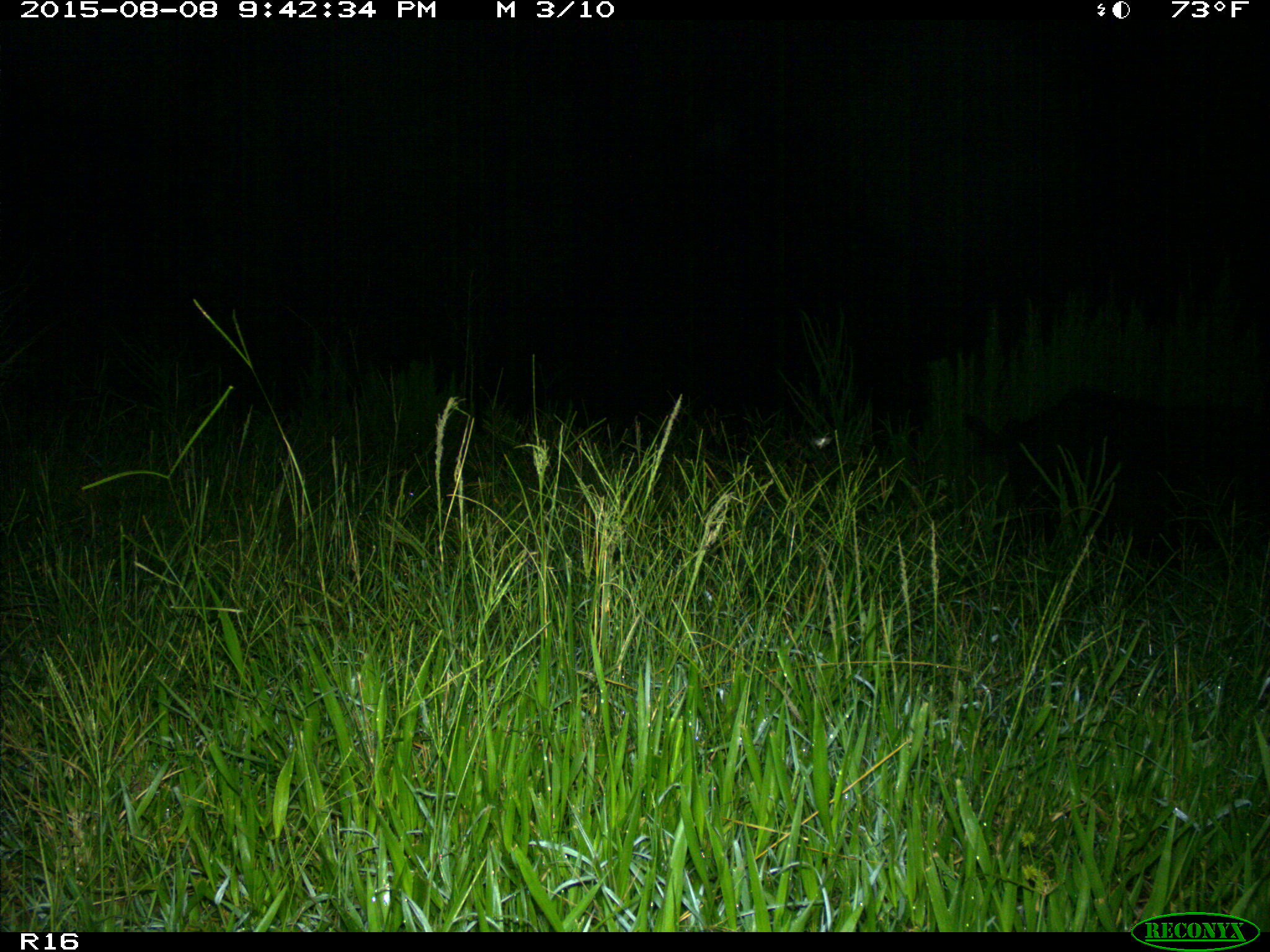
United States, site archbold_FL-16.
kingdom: Animalia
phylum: Chordata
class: Mammalia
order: Artiodactyla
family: Suidae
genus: Sus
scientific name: Sus scrofa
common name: wild boar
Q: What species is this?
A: Sus scrofa (wild boar).